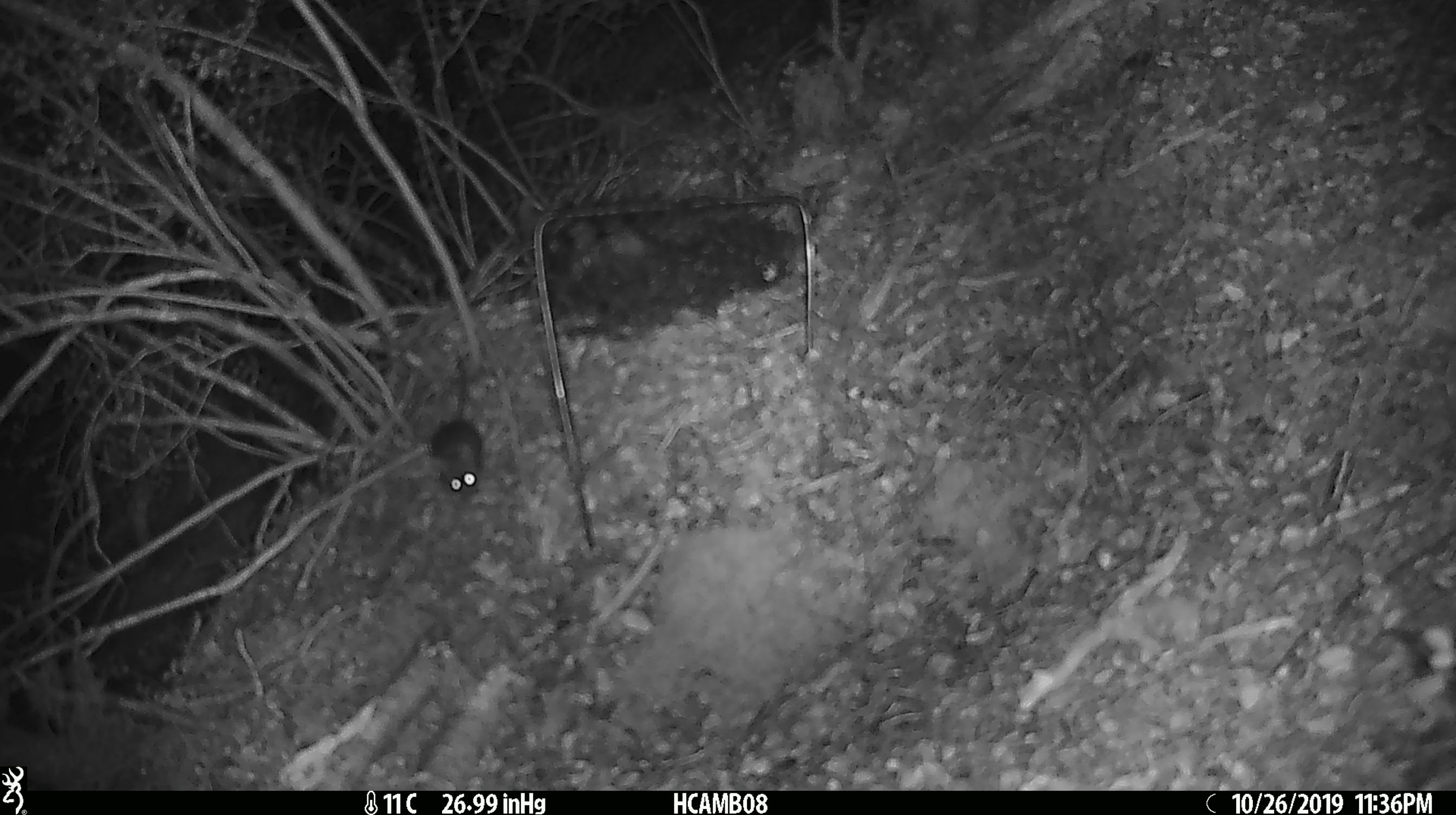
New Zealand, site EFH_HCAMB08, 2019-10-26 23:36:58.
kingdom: Animalia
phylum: Chordata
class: Mammalia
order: Rodentia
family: Muridae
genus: Mus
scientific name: Mus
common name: mouse